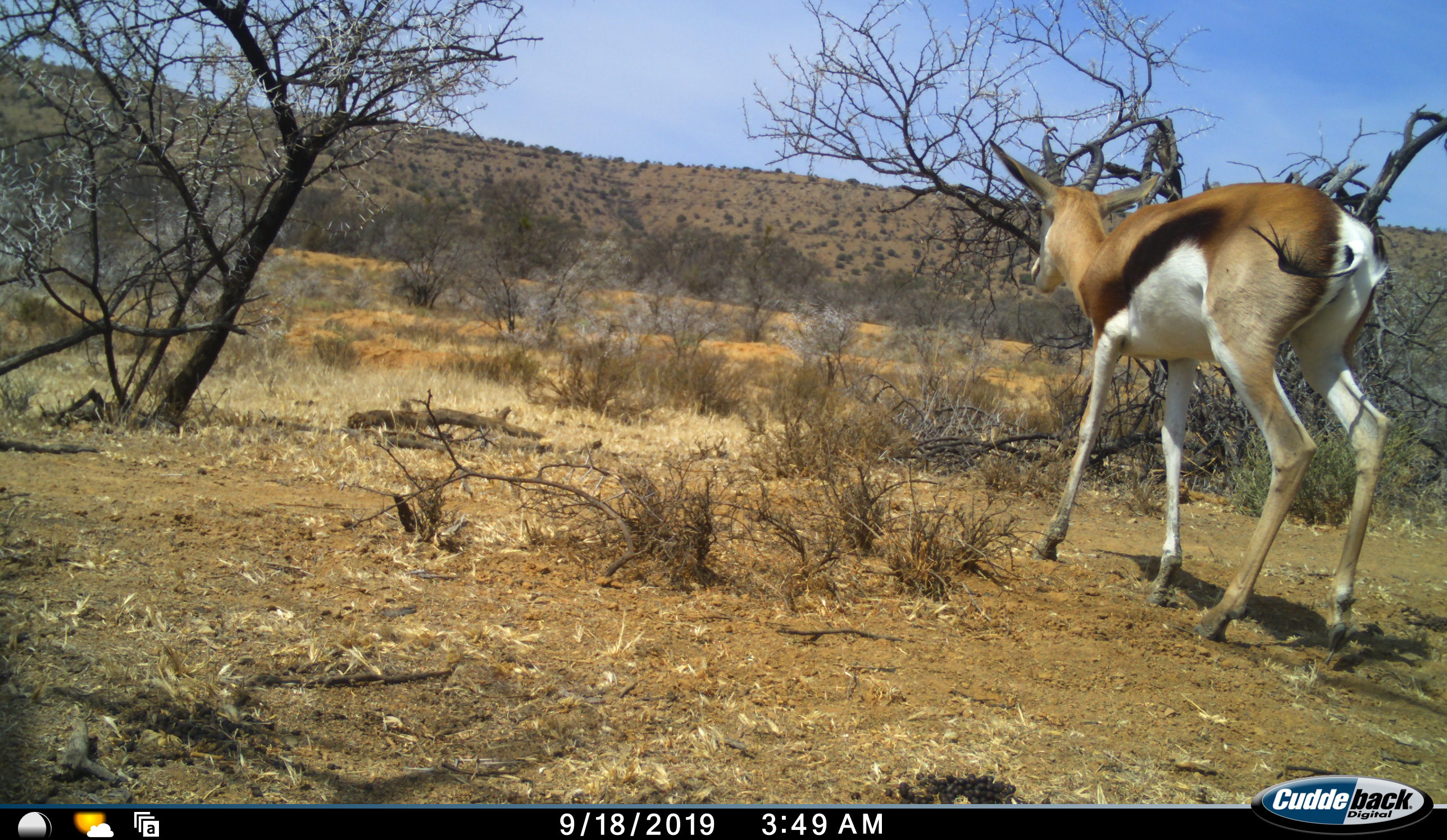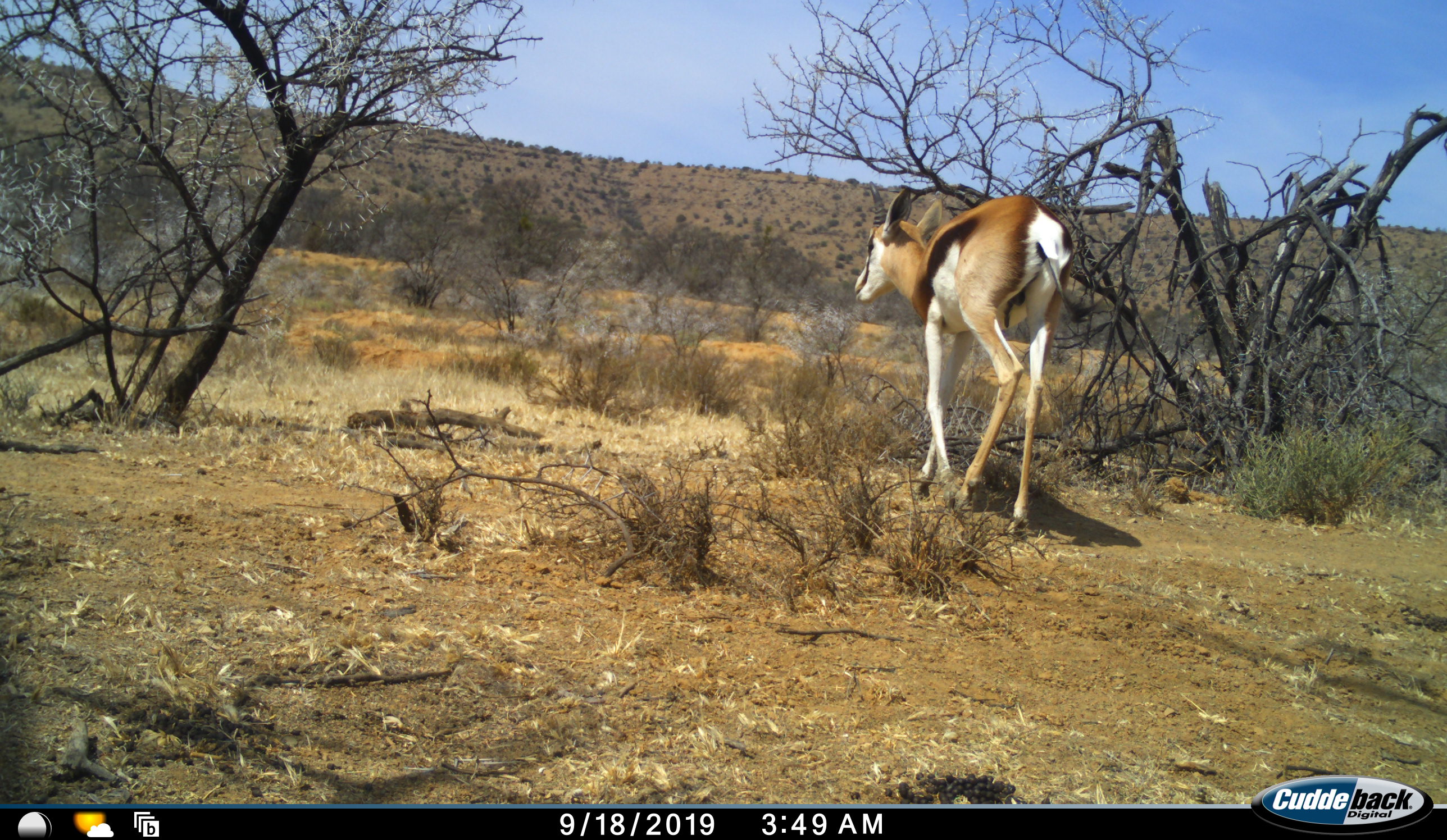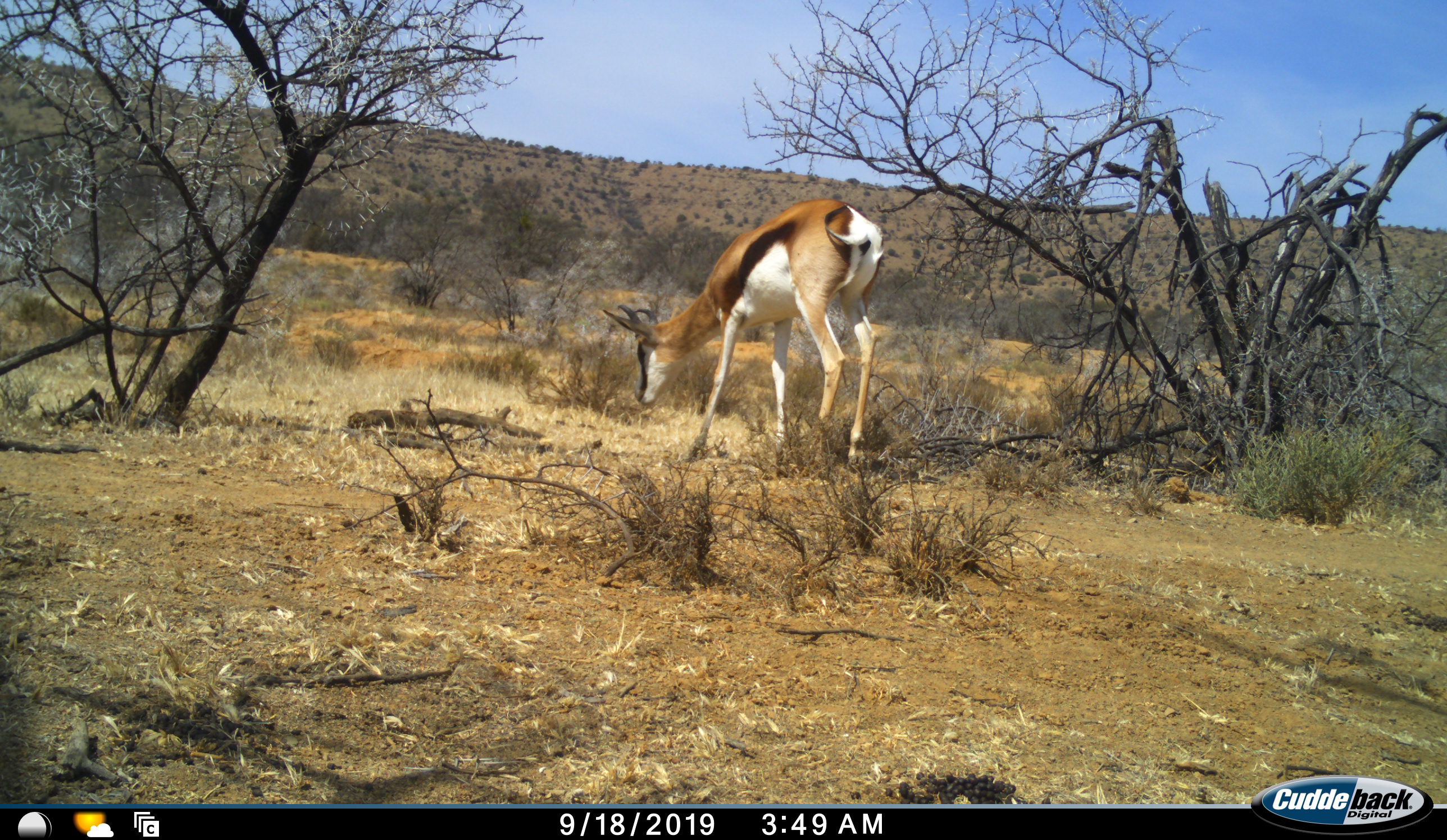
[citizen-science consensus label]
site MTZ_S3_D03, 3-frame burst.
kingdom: Animalia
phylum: Chordata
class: Mammalia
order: Artiodactyla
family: Bovidae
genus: Antidorcas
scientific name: Antidorcas marsupialis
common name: springbok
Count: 1.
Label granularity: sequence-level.